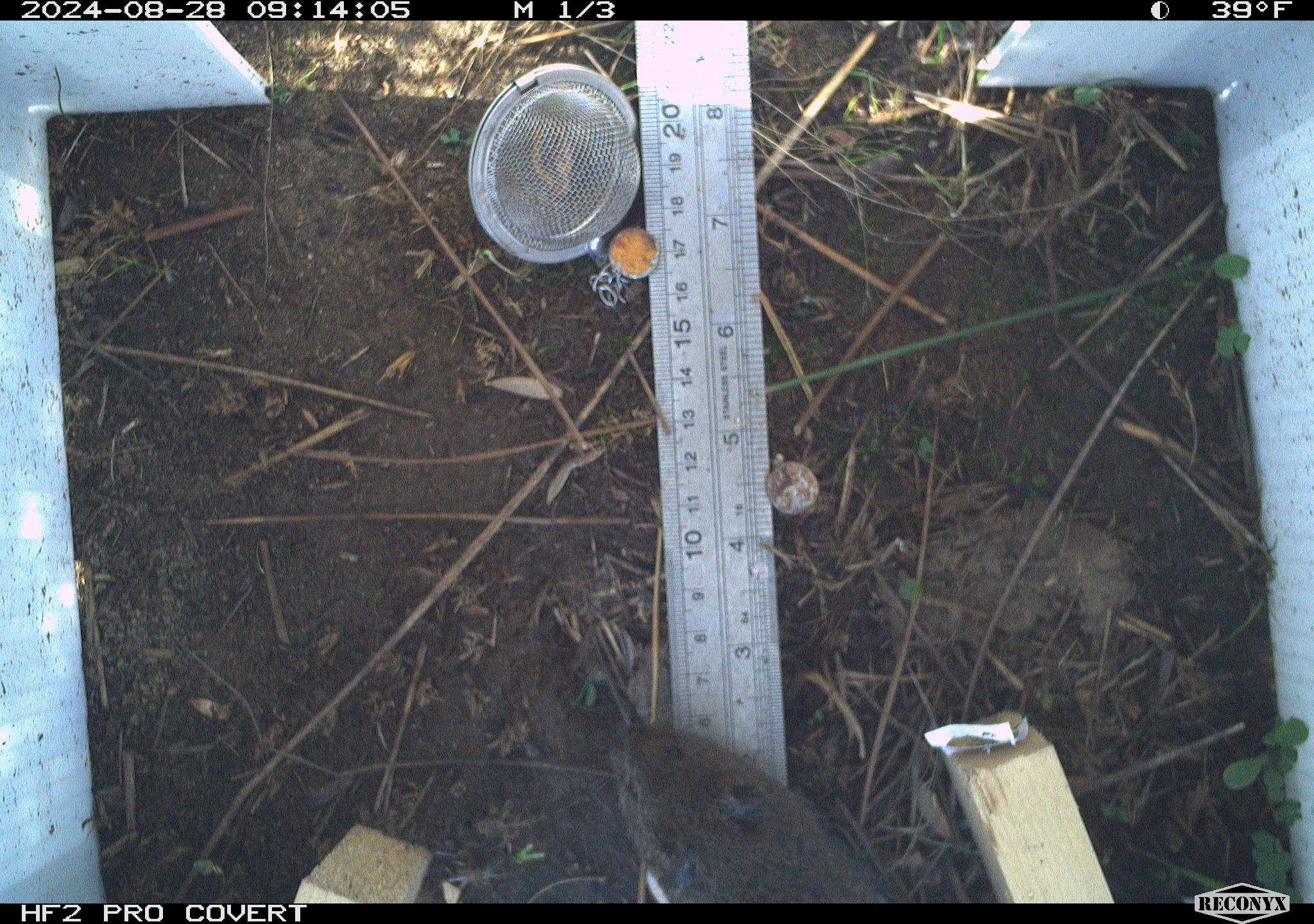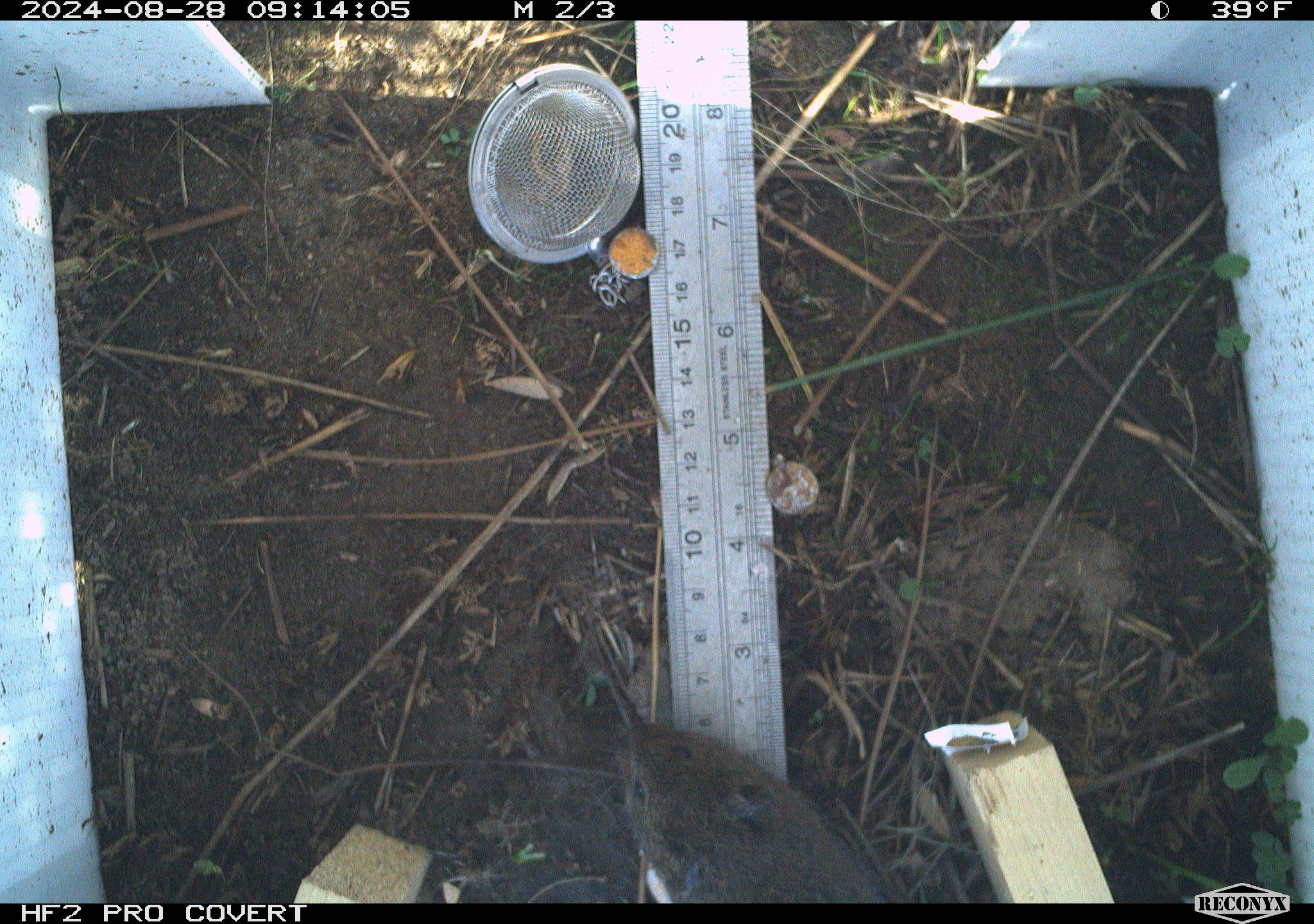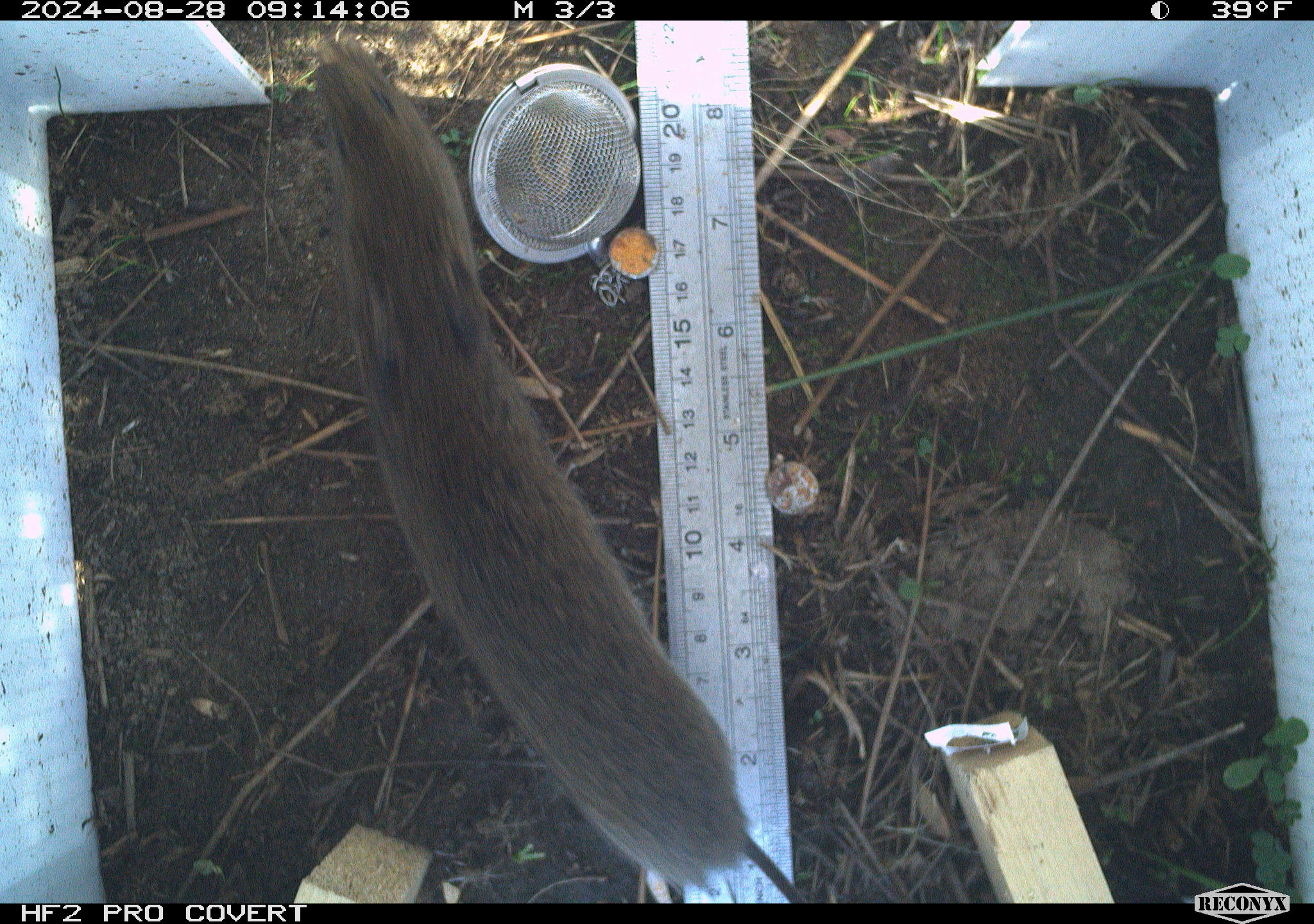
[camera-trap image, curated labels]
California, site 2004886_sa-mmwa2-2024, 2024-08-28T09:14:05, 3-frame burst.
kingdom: Animalia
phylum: Chordata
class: Mammalia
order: Rodentia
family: Cricetidae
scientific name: Arvicolinae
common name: voles, lemmings, and muskrats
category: arvicolinae subfamily